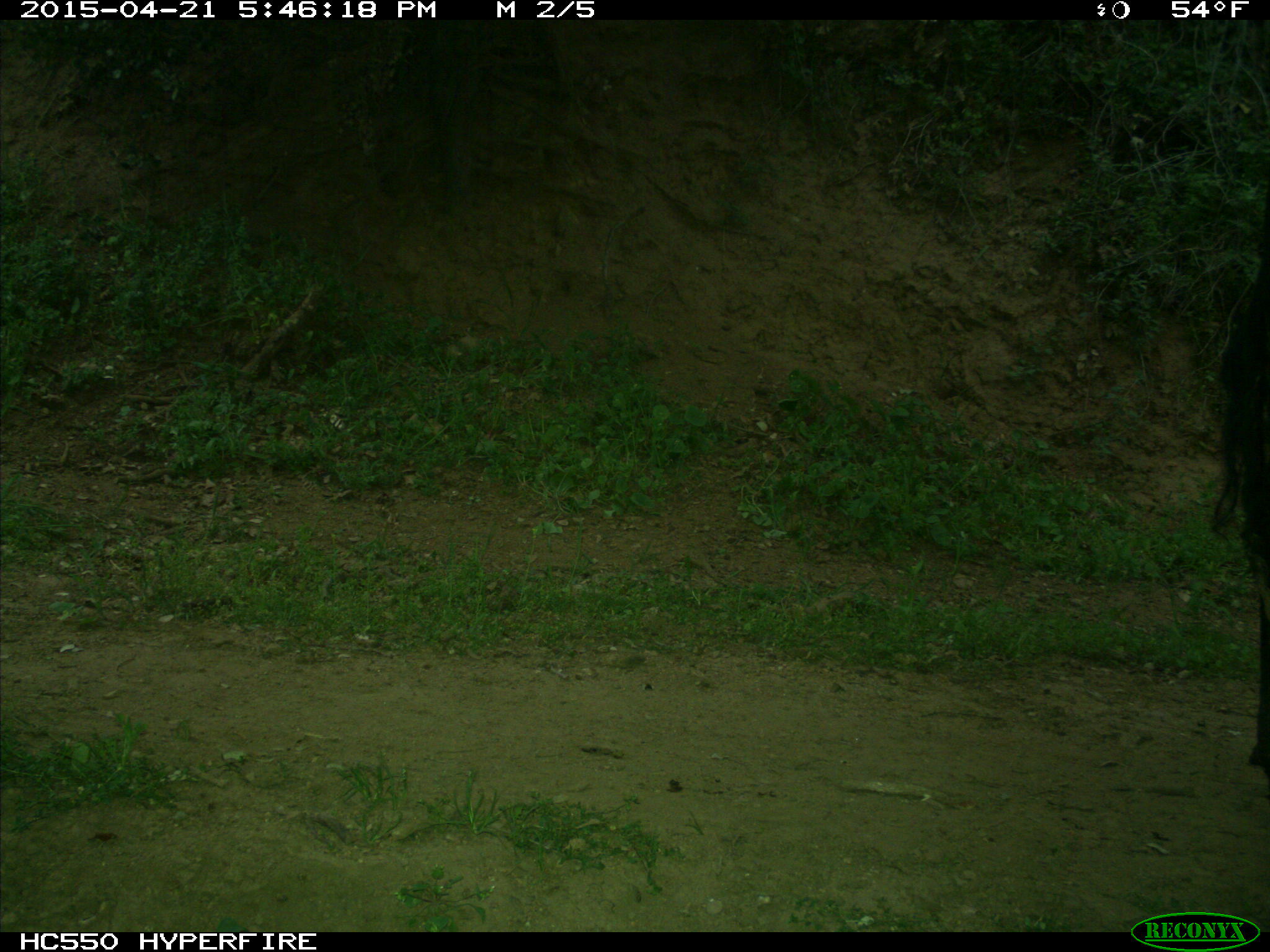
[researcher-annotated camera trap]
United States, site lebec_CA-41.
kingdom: Animalia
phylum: Chordata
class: Mammalia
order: Artiodactyla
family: Bovidae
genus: Bos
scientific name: Bos taurus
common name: domestic cow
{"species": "Bos taurus (domestic cow)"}